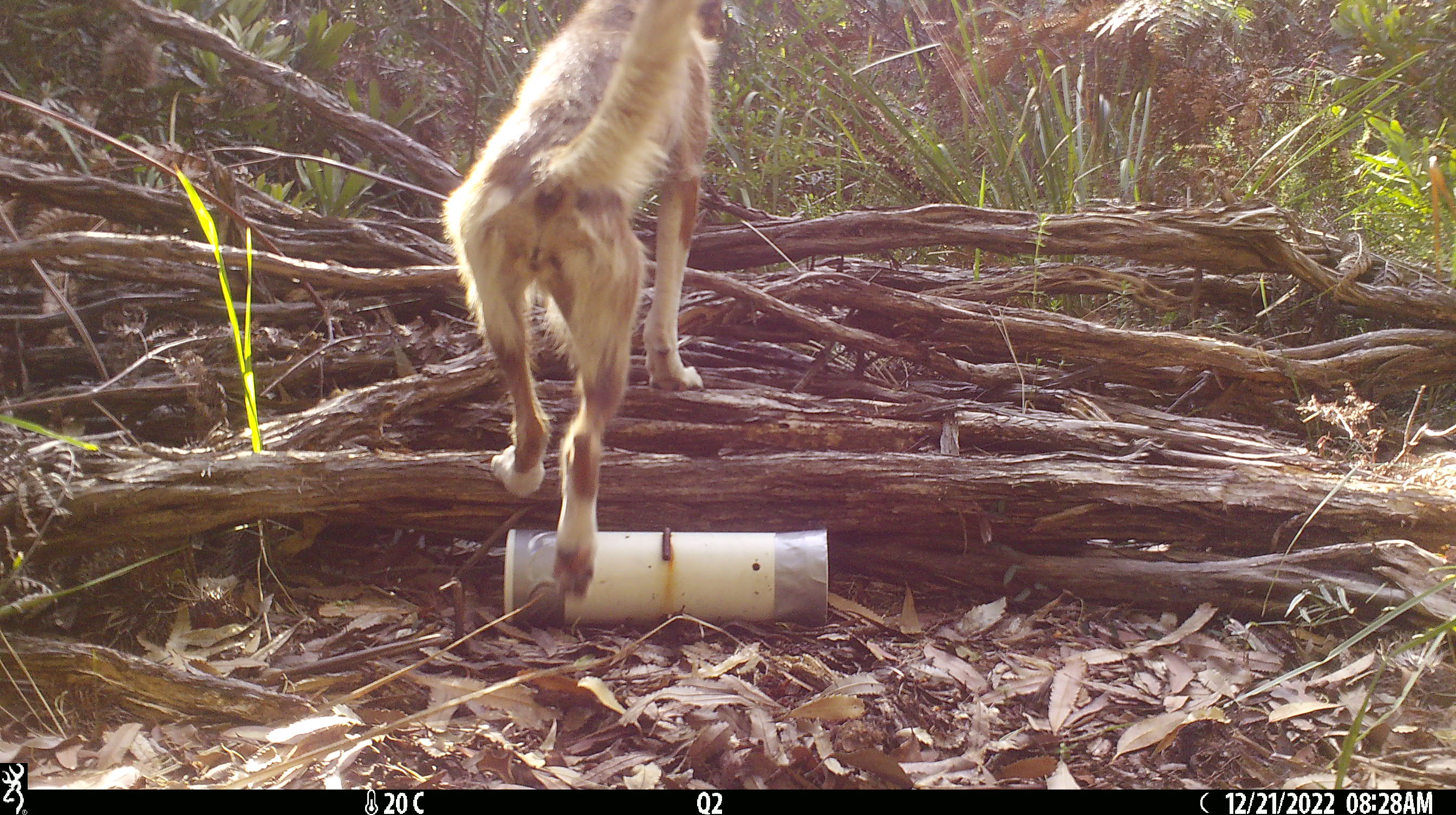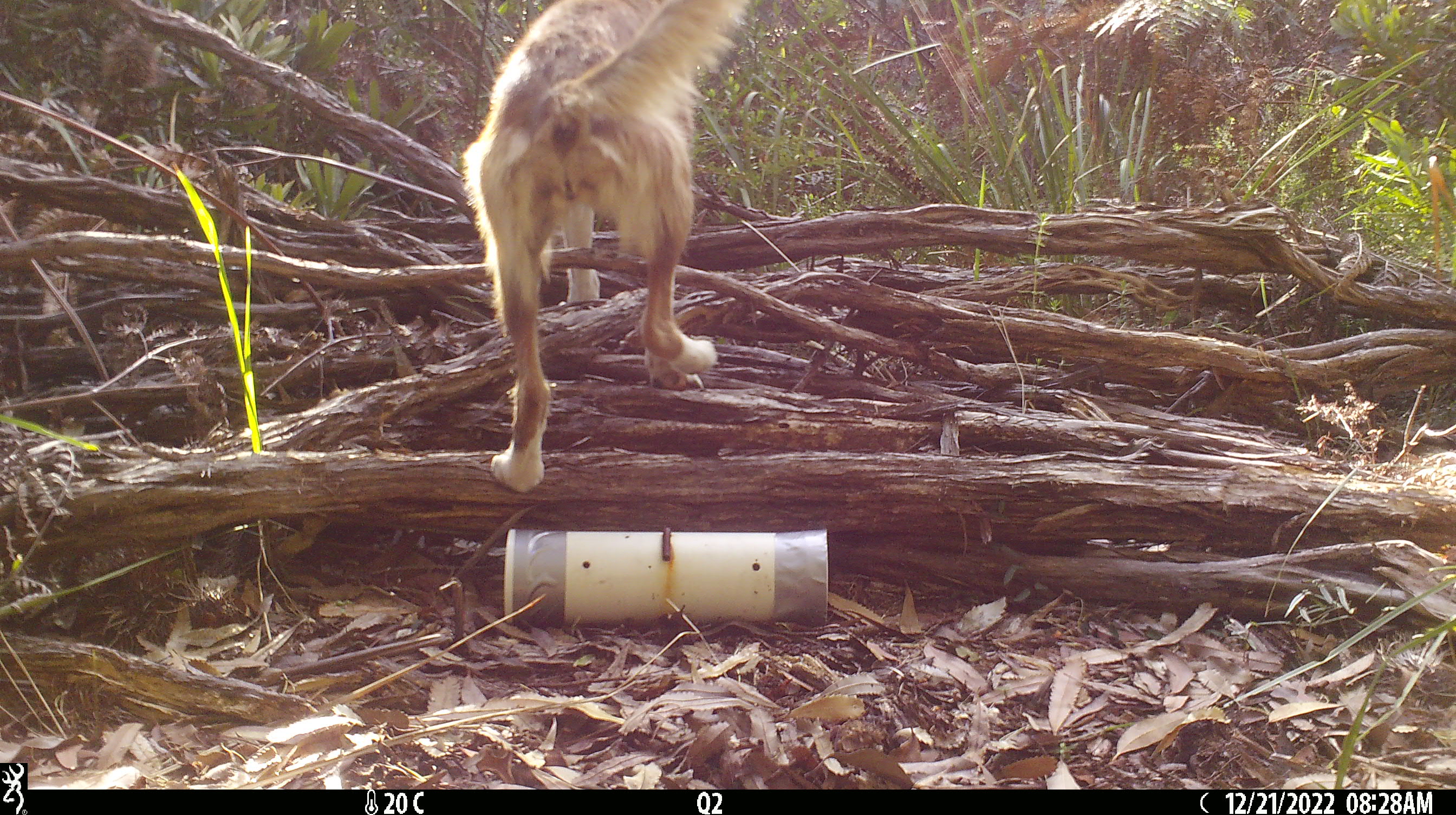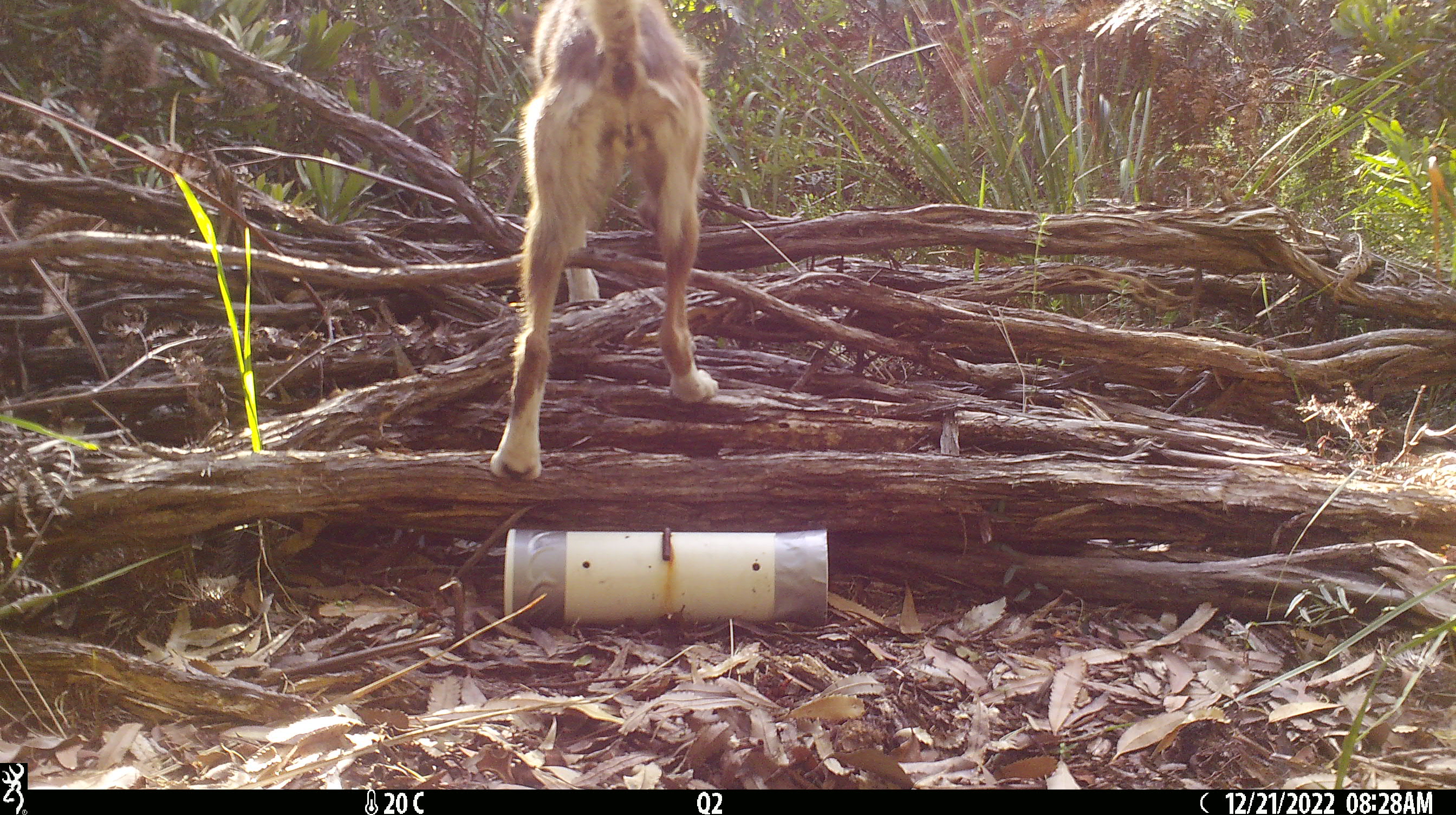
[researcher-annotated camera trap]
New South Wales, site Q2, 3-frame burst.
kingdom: Animalia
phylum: Chordata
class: Mammalia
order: Carnivora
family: Canidae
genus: Canis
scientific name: Canis familiaris dingo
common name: dingo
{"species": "dingo (Canis familiaris dingo)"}